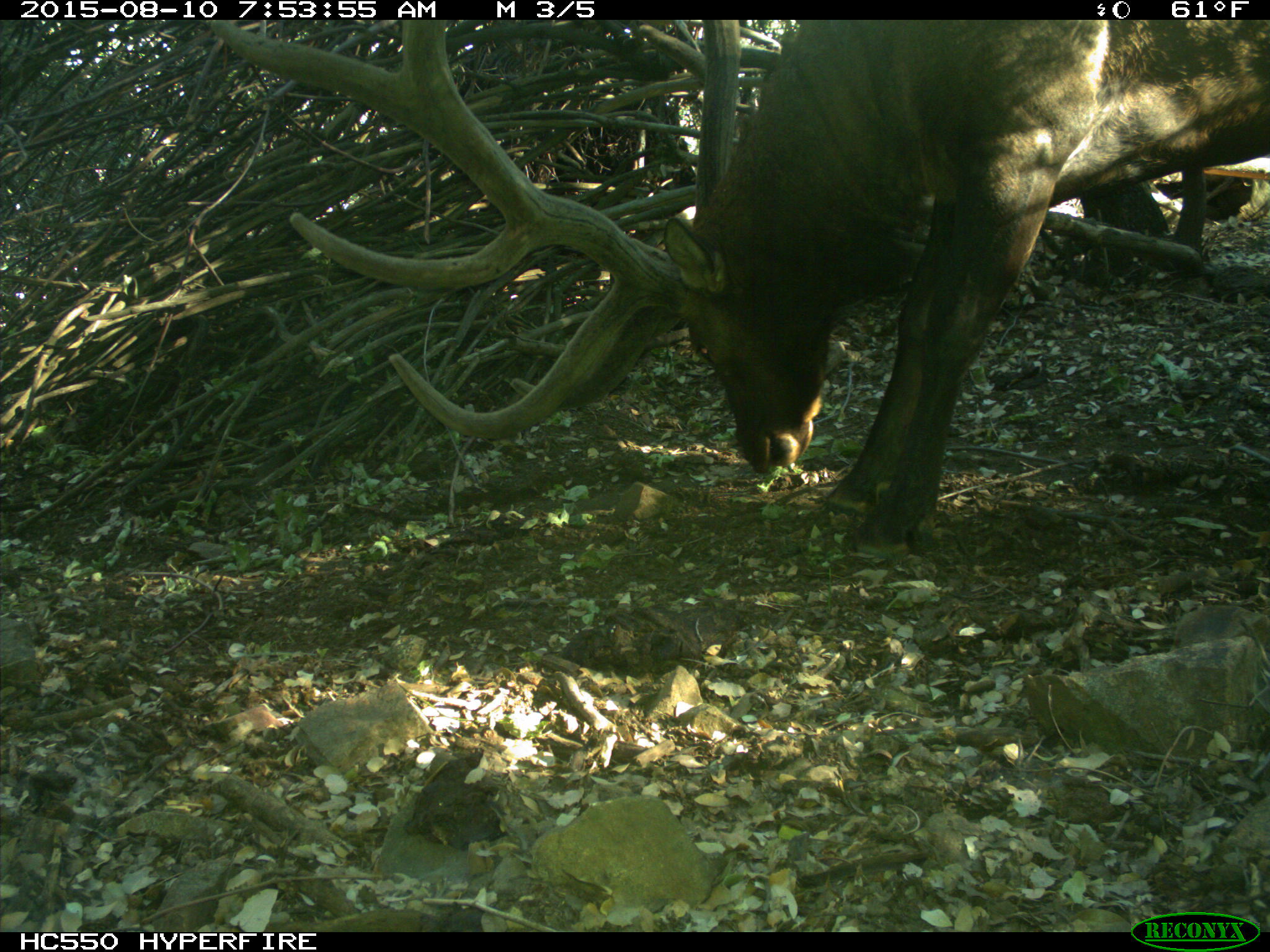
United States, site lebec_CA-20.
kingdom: Animalia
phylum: Chordata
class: Mammalia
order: Artiodactyla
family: Cervidae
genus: Cervus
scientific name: Cervus canadensis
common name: elk